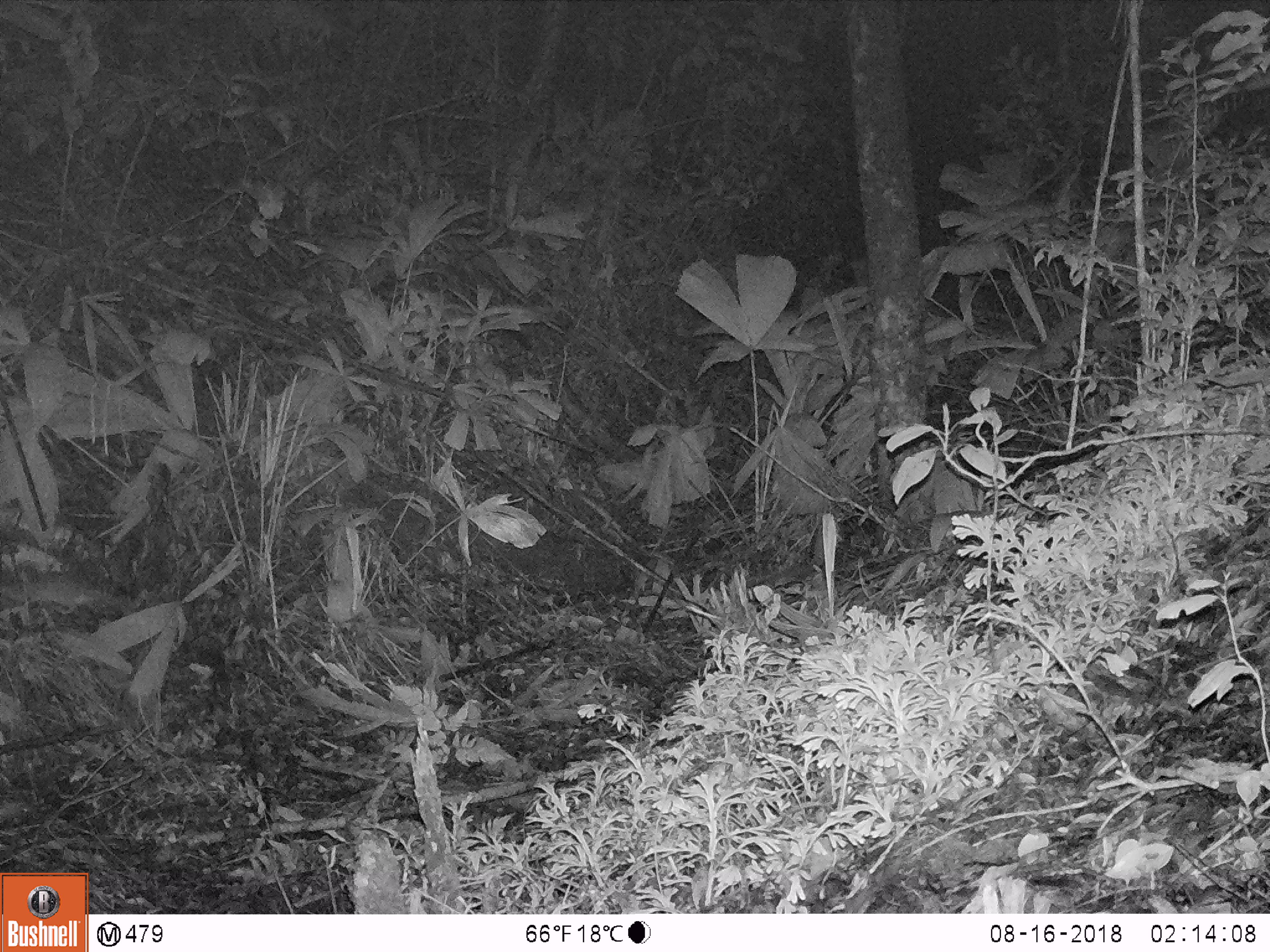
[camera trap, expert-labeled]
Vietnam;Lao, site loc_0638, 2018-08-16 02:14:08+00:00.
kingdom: Animalia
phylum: Chordata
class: Mammalia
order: Rodentia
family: Muridae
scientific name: Muridae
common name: old-world mice and rats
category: unidentified murid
Unidentified murid (old-world mice and rats) (Muridae). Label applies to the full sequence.